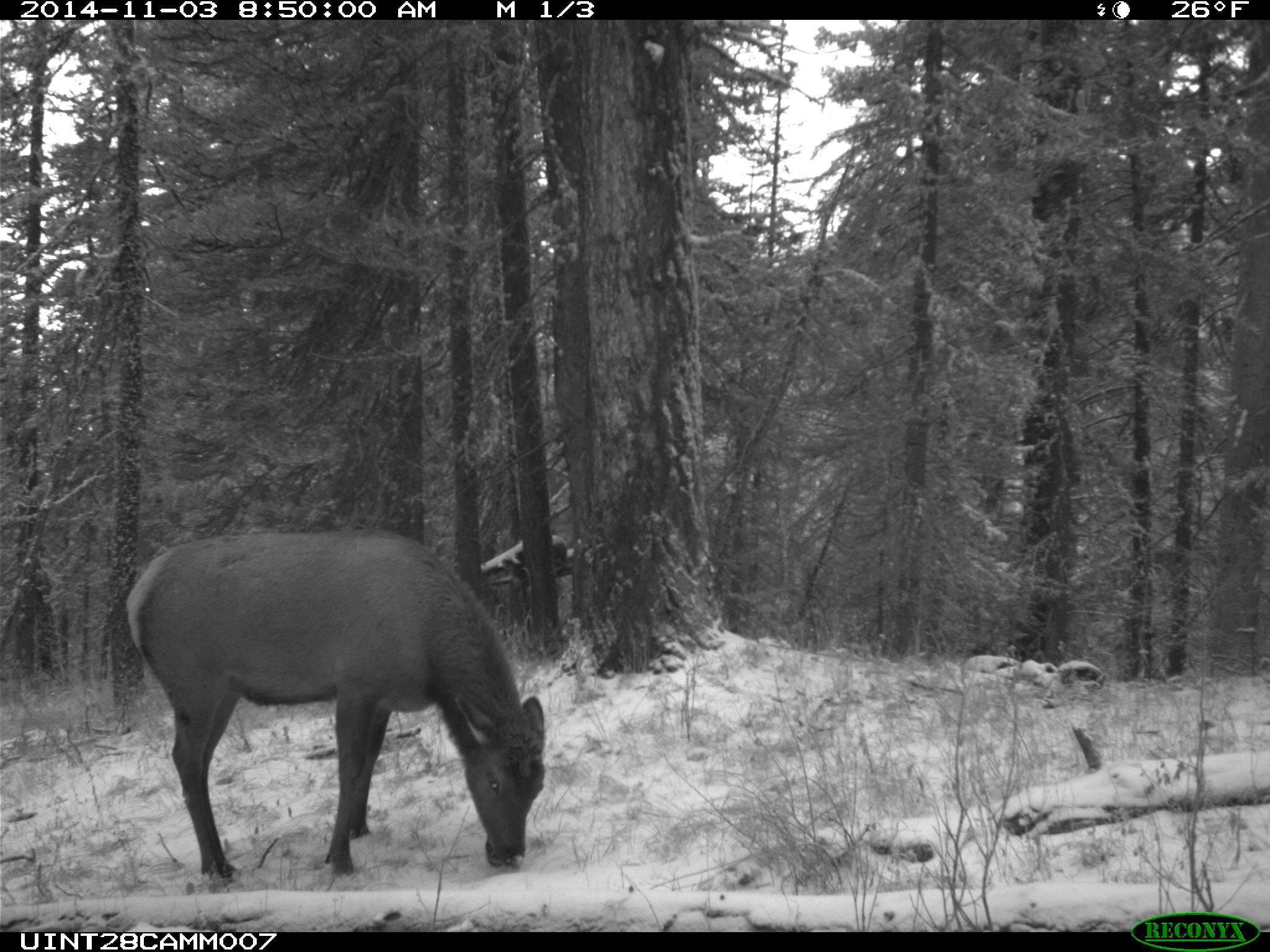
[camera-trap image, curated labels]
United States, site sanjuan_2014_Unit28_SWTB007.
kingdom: Animalia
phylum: Chordata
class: Mammalia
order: Artiodactyla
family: Cervidae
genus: Cervus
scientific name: Cervus elaphus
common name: red deer